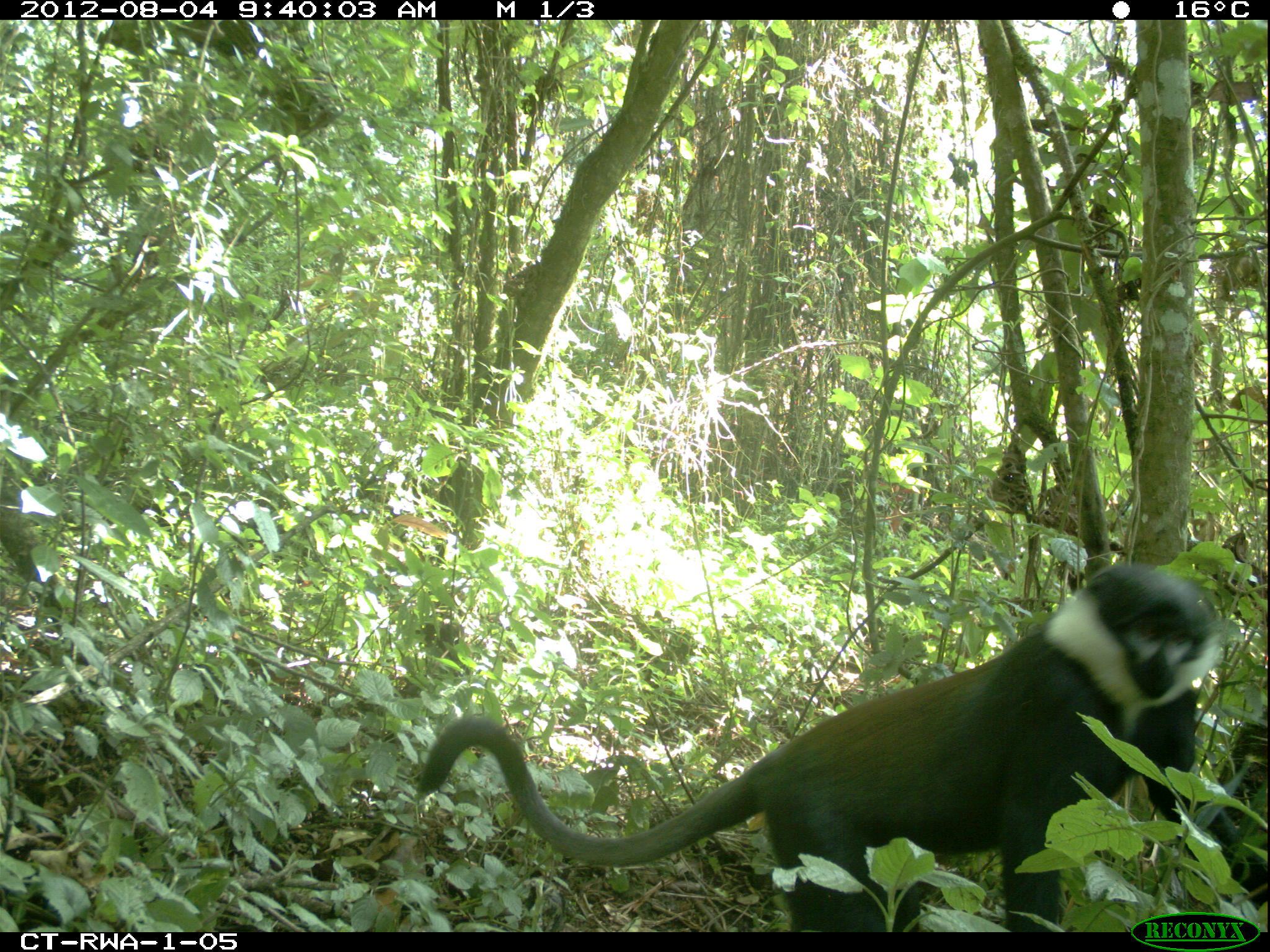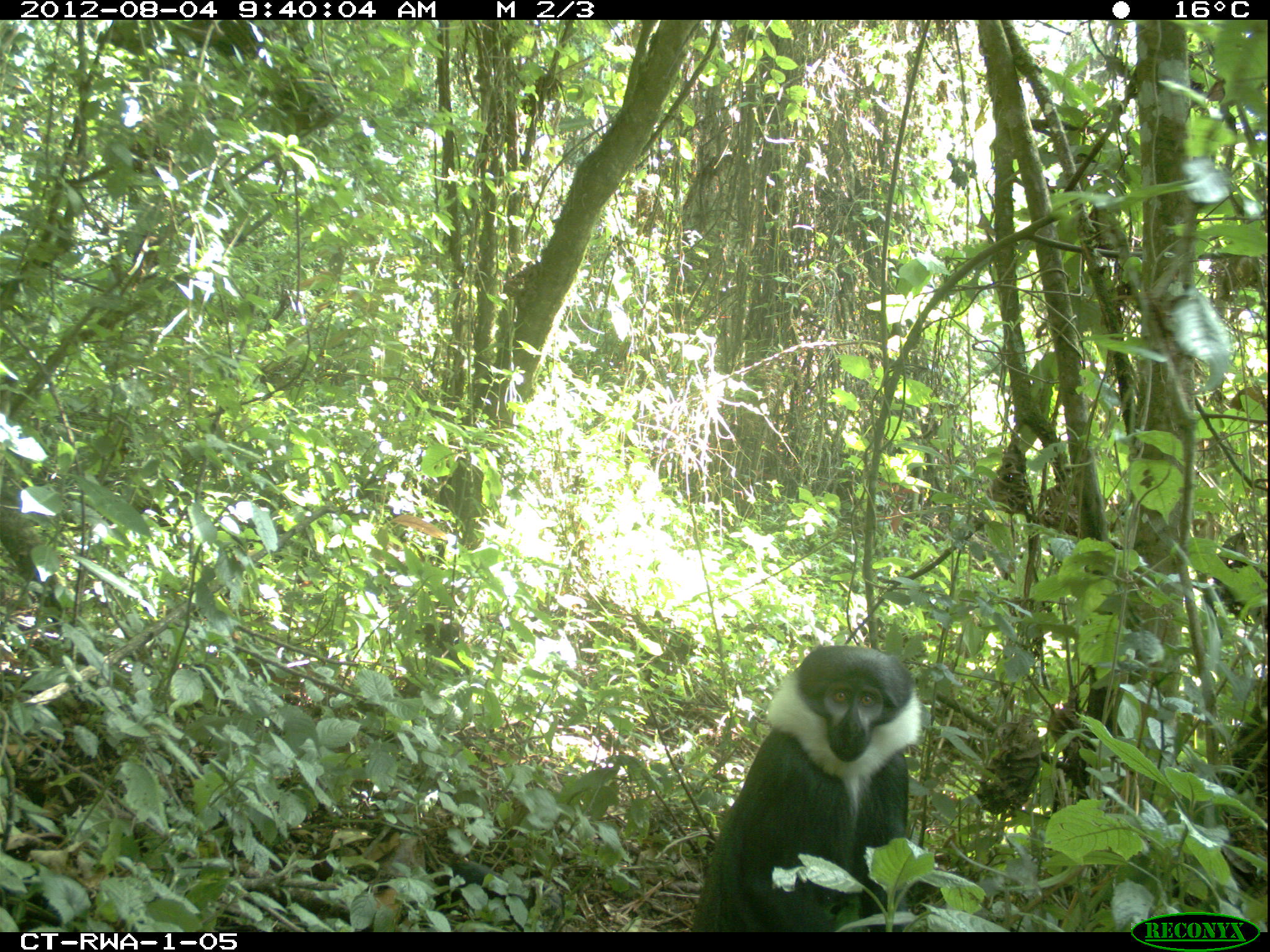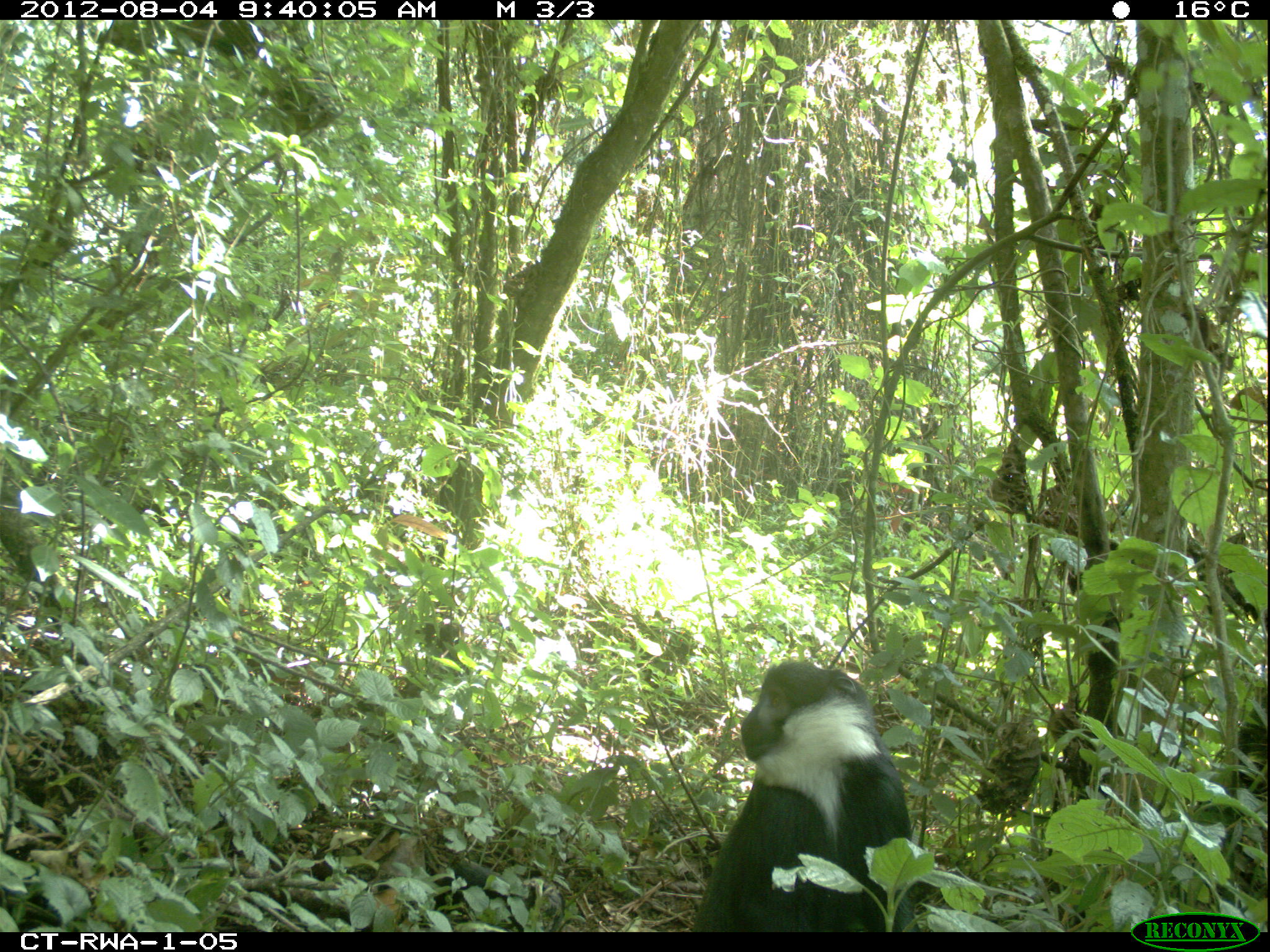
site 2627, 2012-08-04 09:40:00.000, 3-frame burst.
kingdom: Animalia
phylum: Chordata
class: Mammalia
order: Primates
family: Cercopithecidae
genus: Allochrocebus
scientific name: Allochrocebus lhoesti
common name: l'hoest's monkey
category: cercopithecus lhoesti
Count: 1.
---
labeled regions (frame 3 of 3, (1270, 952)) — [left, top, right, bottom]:
cercopithecus lhoesti: [686, 659, 924, 931]